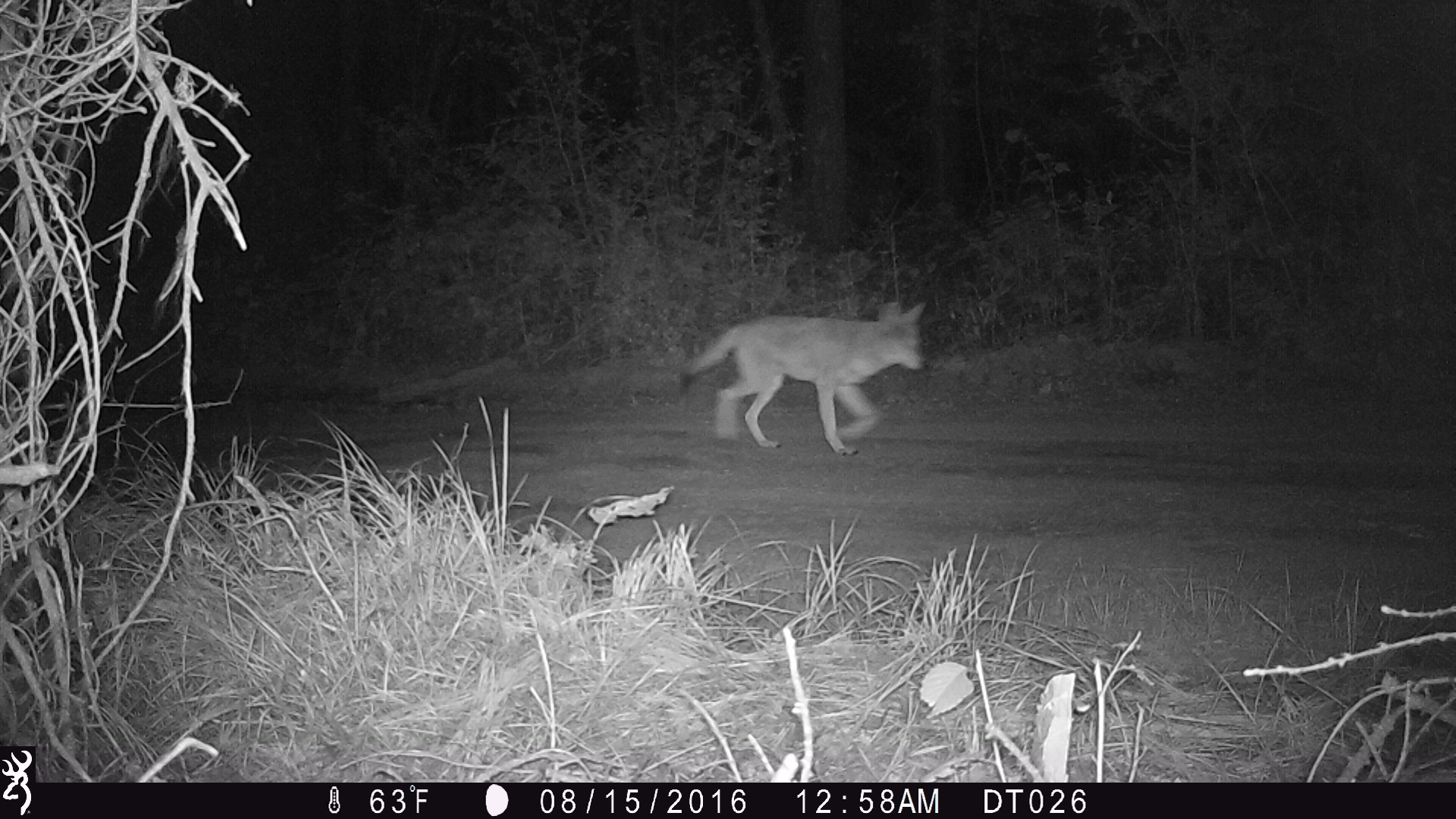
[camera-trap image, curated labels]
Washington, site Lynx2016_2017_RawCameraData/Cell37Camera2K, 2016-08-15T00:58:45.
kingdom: Animalia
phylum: Chordata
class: Mammalia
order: Carnivora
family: Canidae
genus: Canis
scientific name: Canis latrans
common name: coyote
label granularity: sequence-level